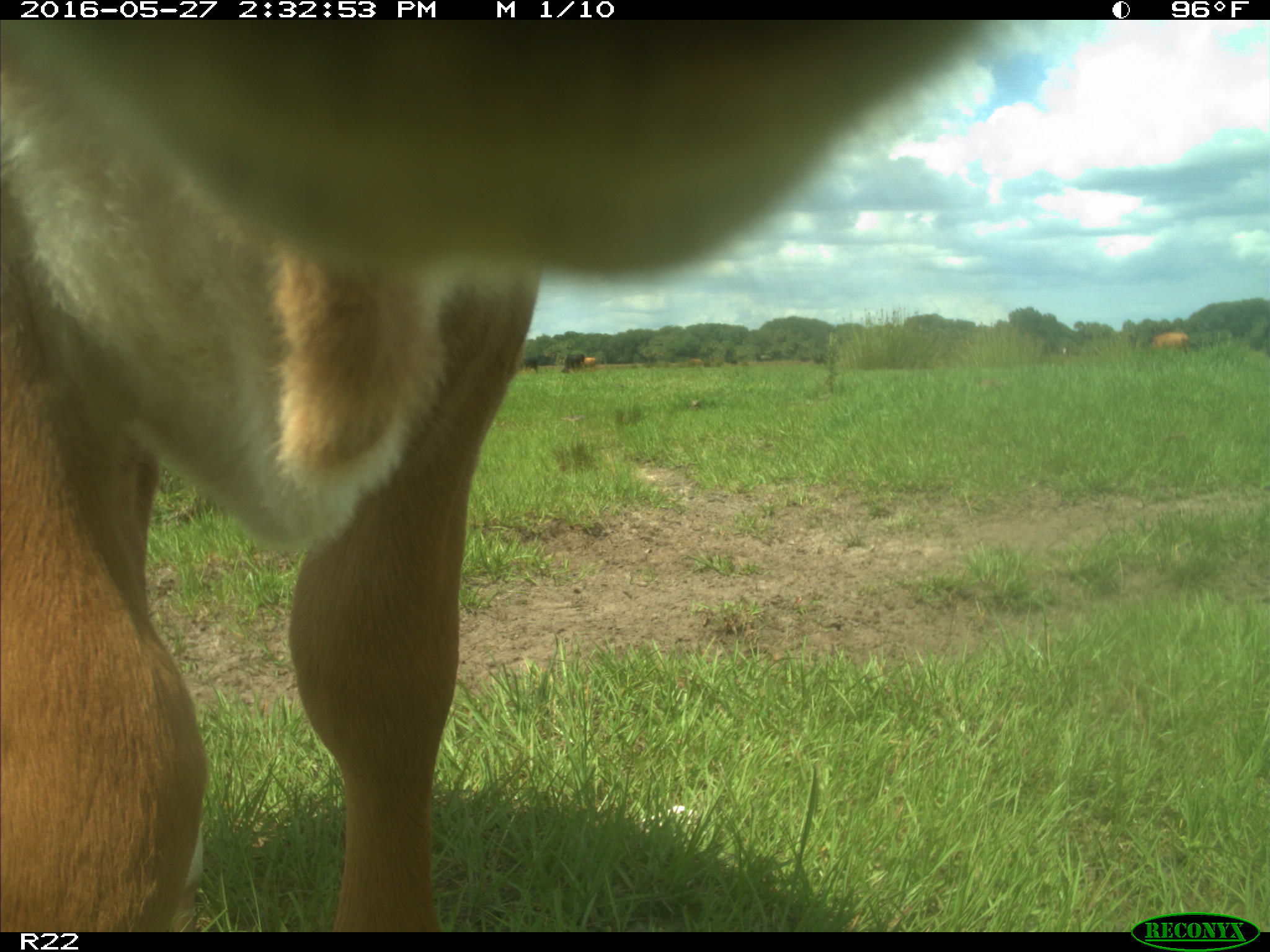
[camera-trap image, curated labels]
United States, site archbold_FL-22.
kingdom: Animalia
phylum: Chordata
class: Mammalia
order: Artiodactyla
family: Bovidae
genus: Bos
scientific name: Bos taurus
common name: domestic cow